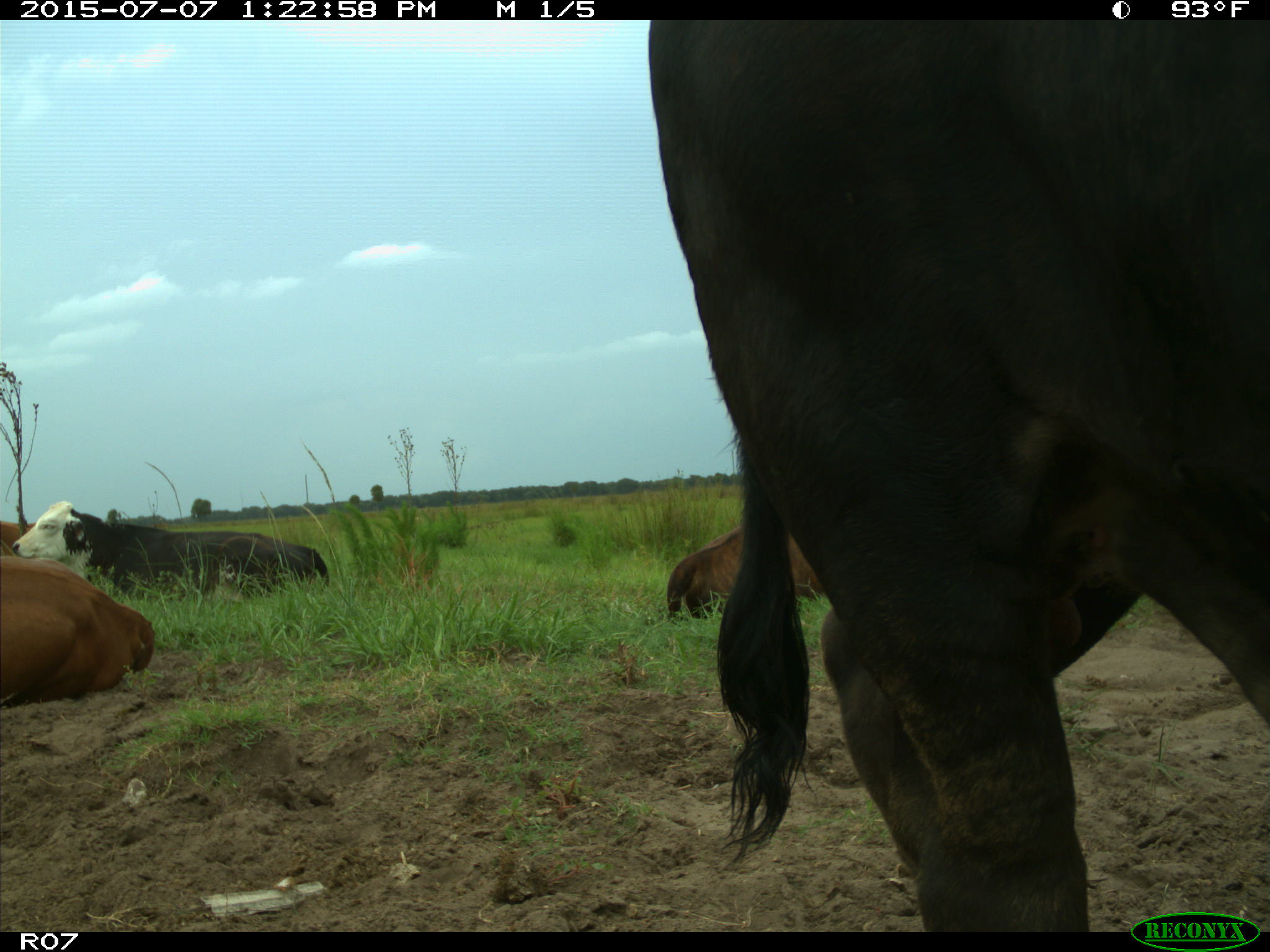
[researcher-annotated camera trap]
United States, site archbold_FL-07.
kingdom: Animalia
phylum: Chordata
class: Mammalia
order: Artiodactyla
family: Bovidae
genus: Bos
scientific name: Bos taurus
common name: domestic cow